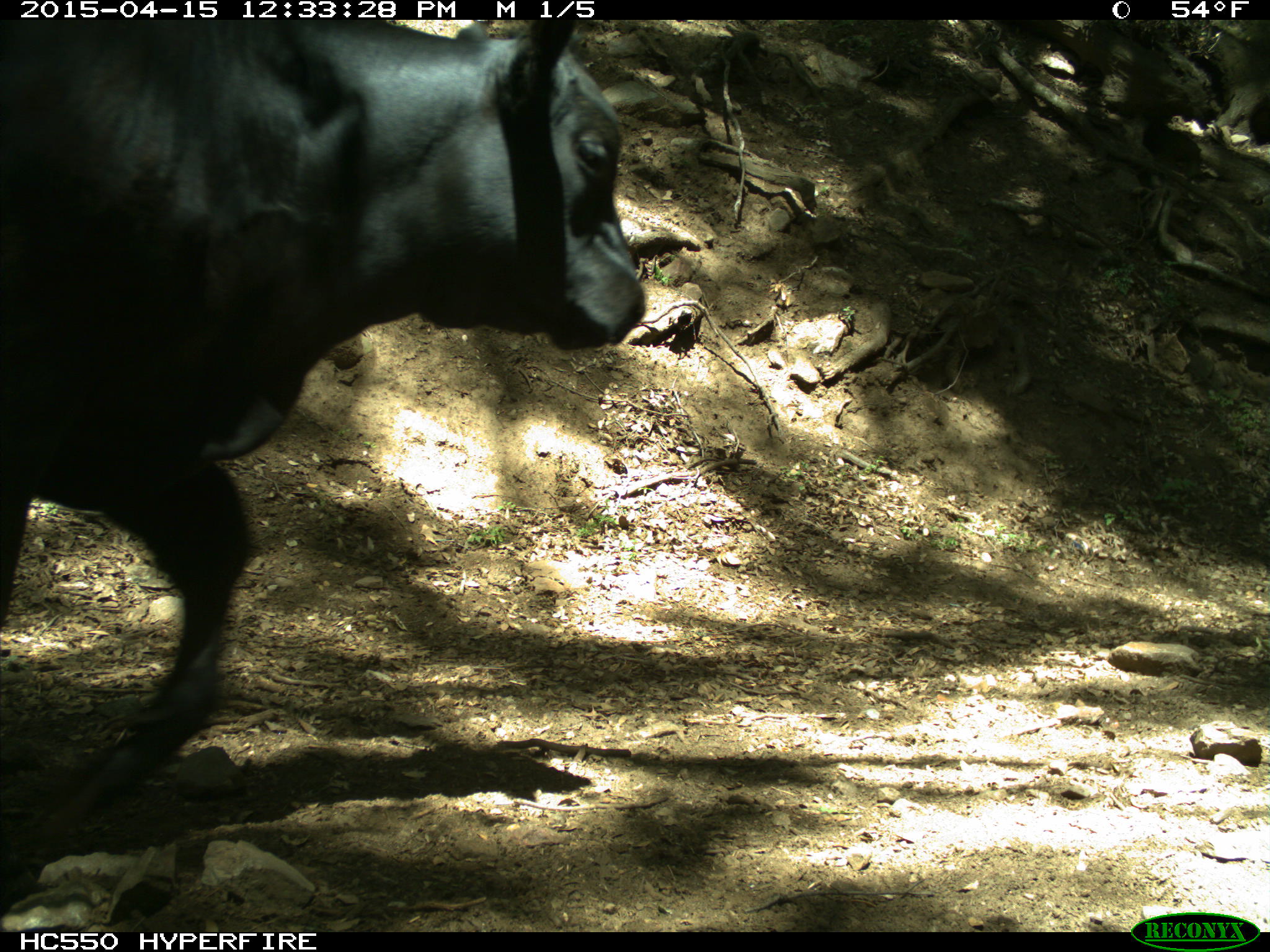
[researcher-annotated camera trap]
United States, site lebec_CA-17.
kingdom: Animalia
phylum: Chordata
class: Mammalia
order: Artiodactyla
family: Bovidae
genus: Bos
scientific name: Bos taurus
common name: domestic cow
Bos taurus (domestic cow).